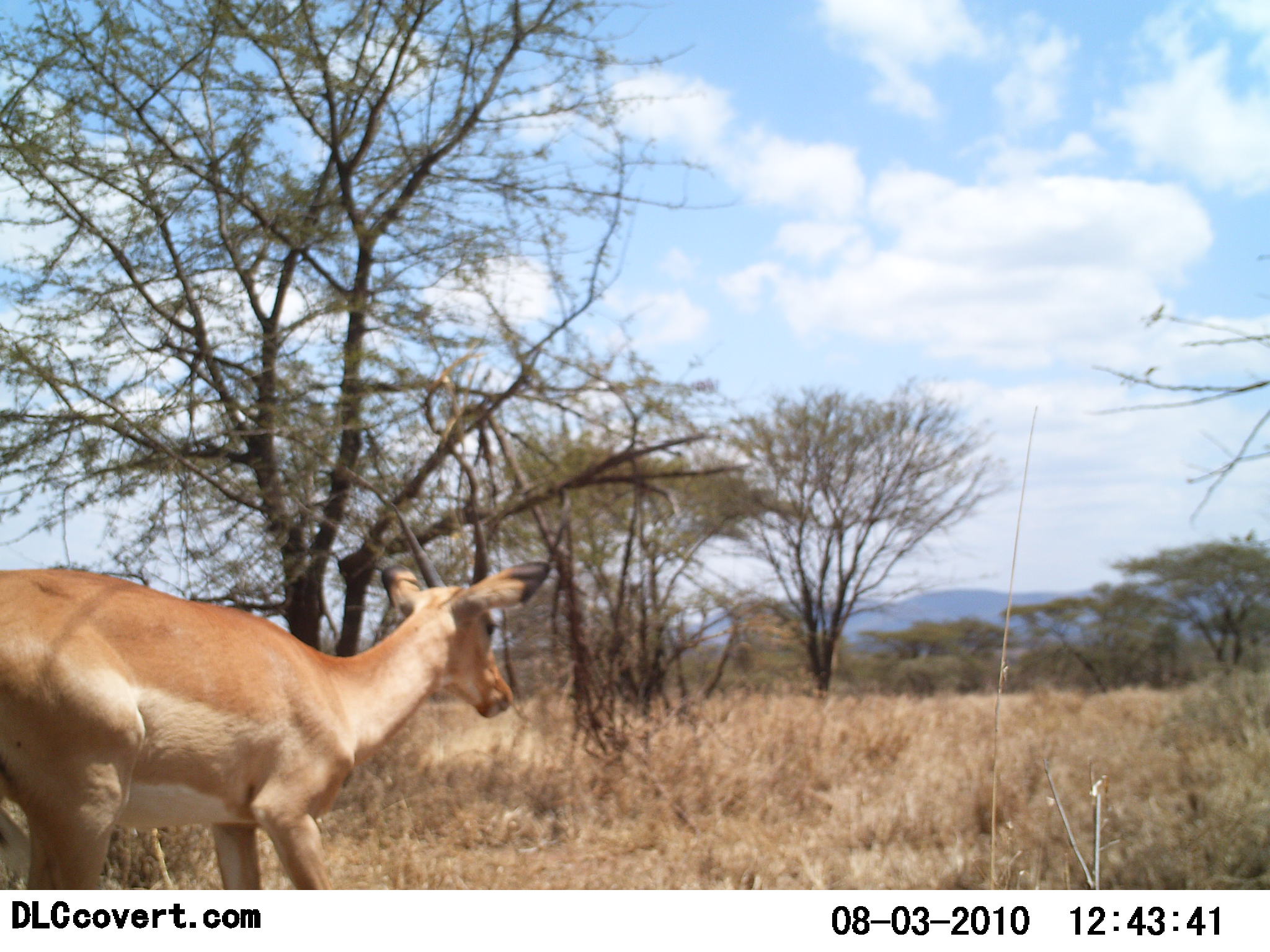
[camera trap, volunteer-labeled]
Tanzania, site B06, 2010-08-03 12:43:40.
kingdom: Animalia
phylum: Chordata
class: Mammalia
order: Artiodactyla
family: Bovidae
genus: Nanger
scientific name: Nanger granti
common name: grant's gazelle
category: gazellegrants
Gazellegrants (grant's gazelle) (Nanger granti), count 1. Behavior (volunteer vote fractions): standing 62%, resting 0%, moving 46%, interacting 0%. Young present (vote fraction): 0%. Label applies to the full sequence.